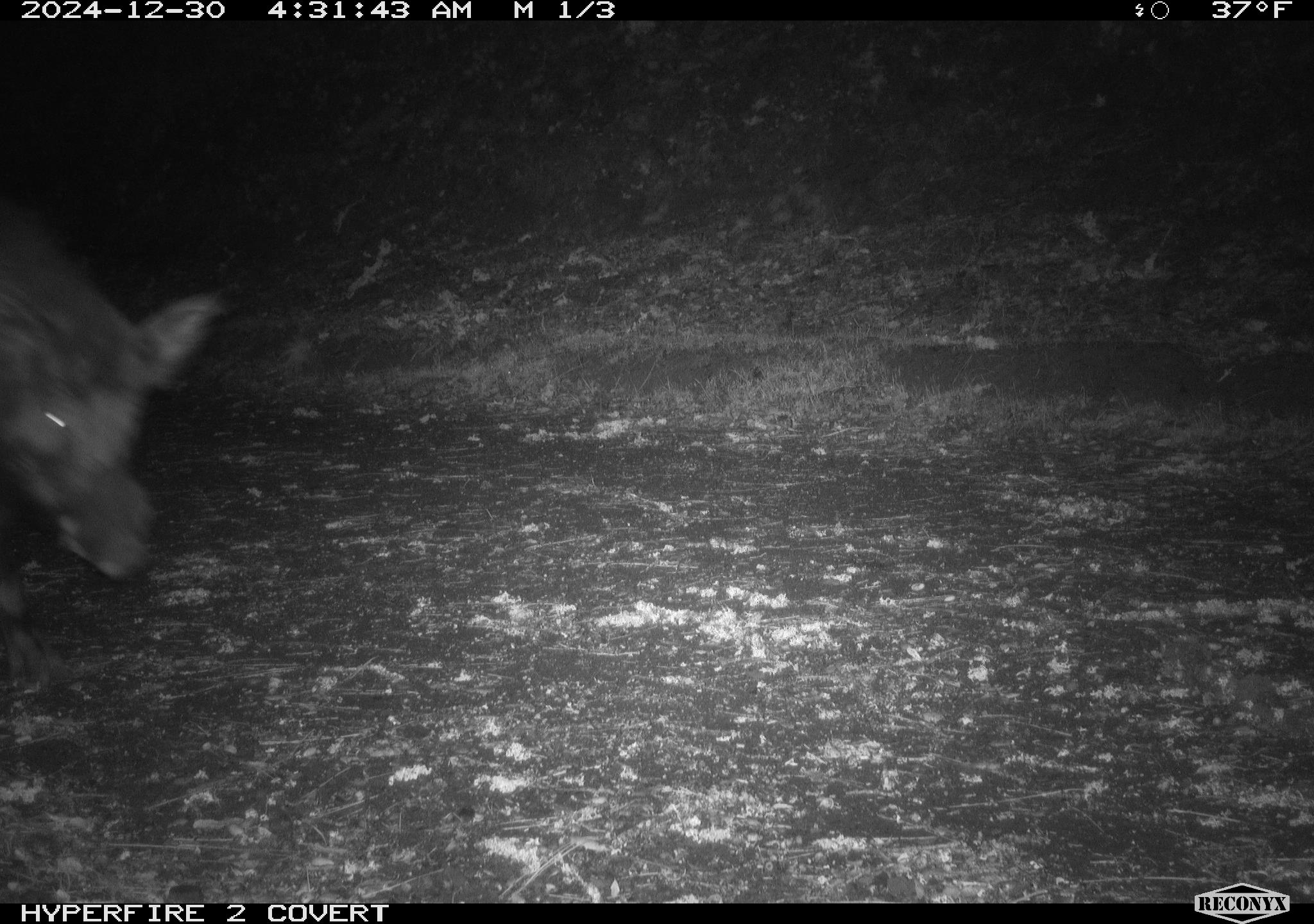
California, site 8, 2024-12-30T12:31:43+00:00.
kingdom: Animalia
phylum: Chordata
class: Mammalia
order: Artiodactyla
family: Suidae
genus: Sus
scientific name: Sus scrofa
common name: wild boar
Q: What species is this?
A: Wild boar (Sus scrofa).